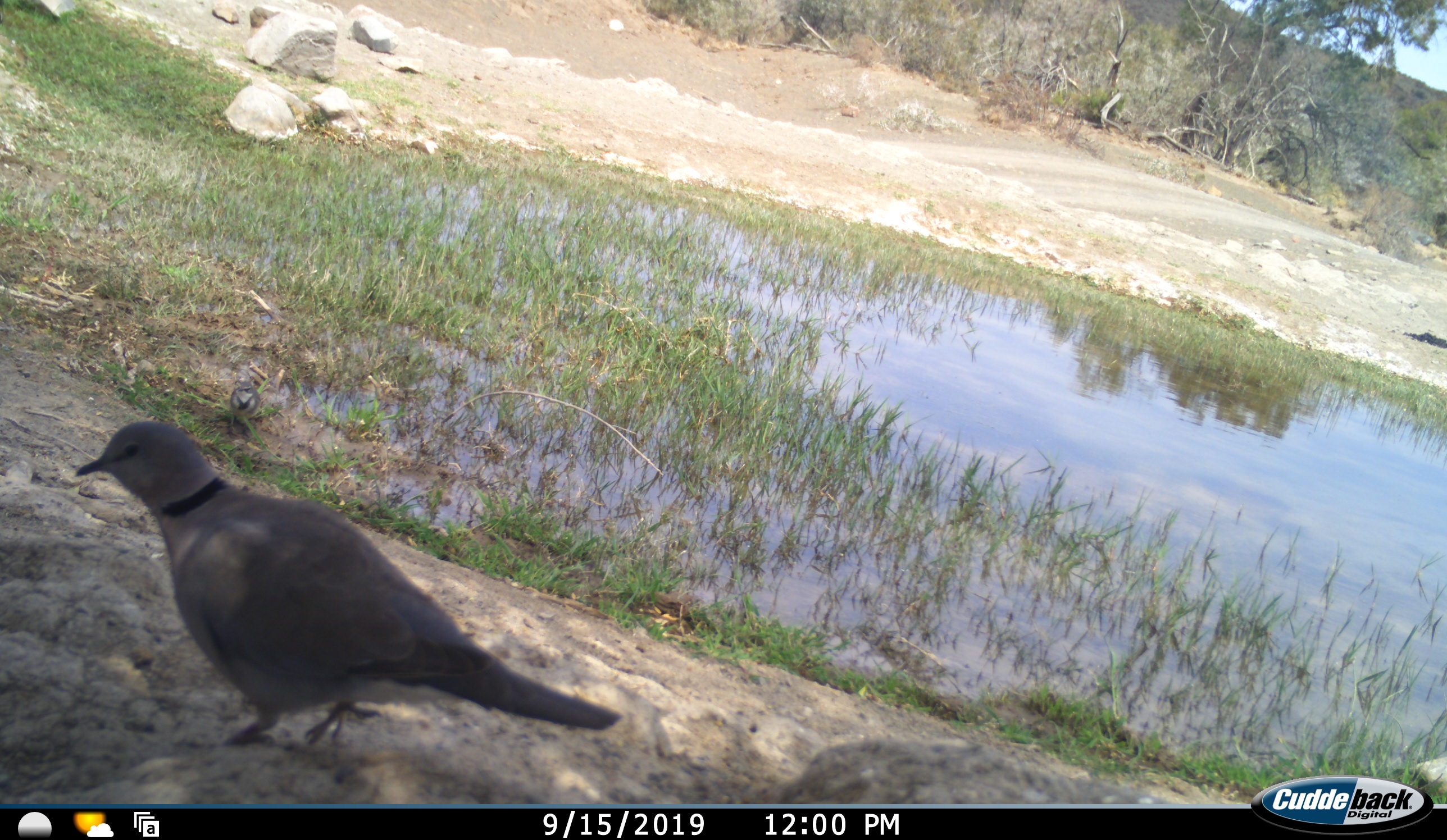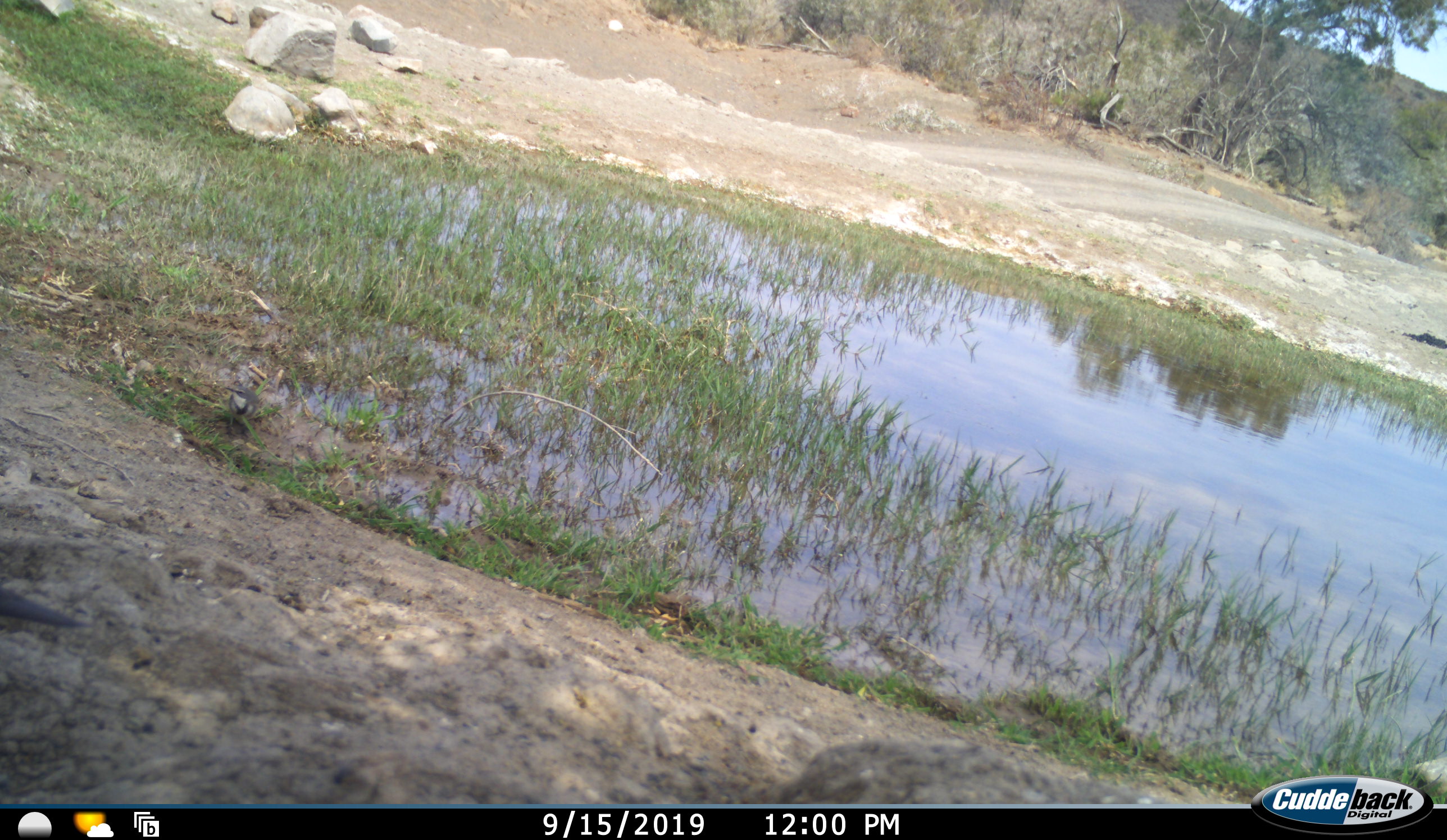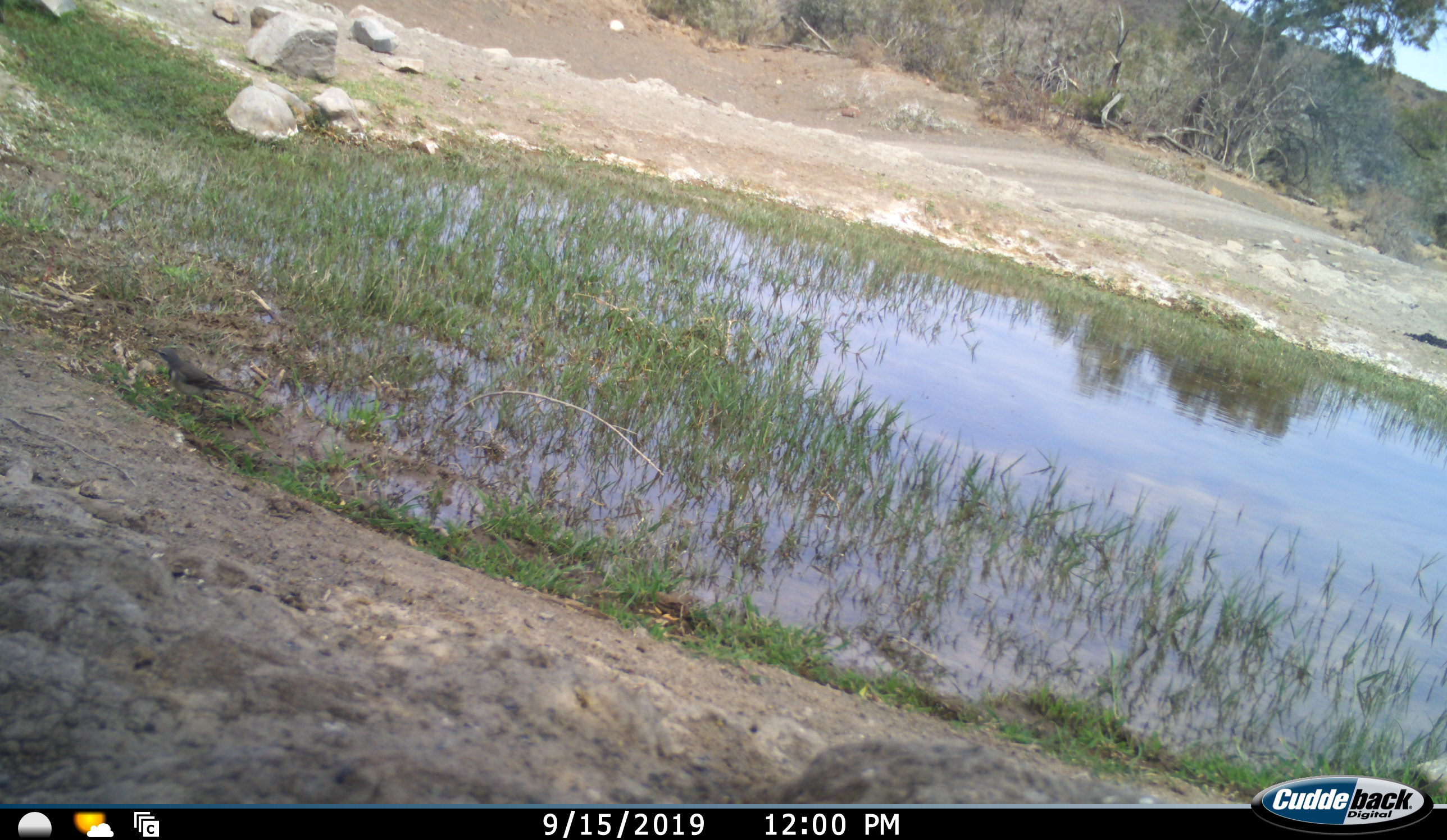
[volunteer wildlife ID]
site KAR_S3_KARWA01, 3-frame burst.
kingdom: Animalia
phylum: Chordata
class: Aves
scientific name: Aves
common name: bird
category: birdother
Birdother (bird) (Aves), count 2. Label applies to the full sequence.